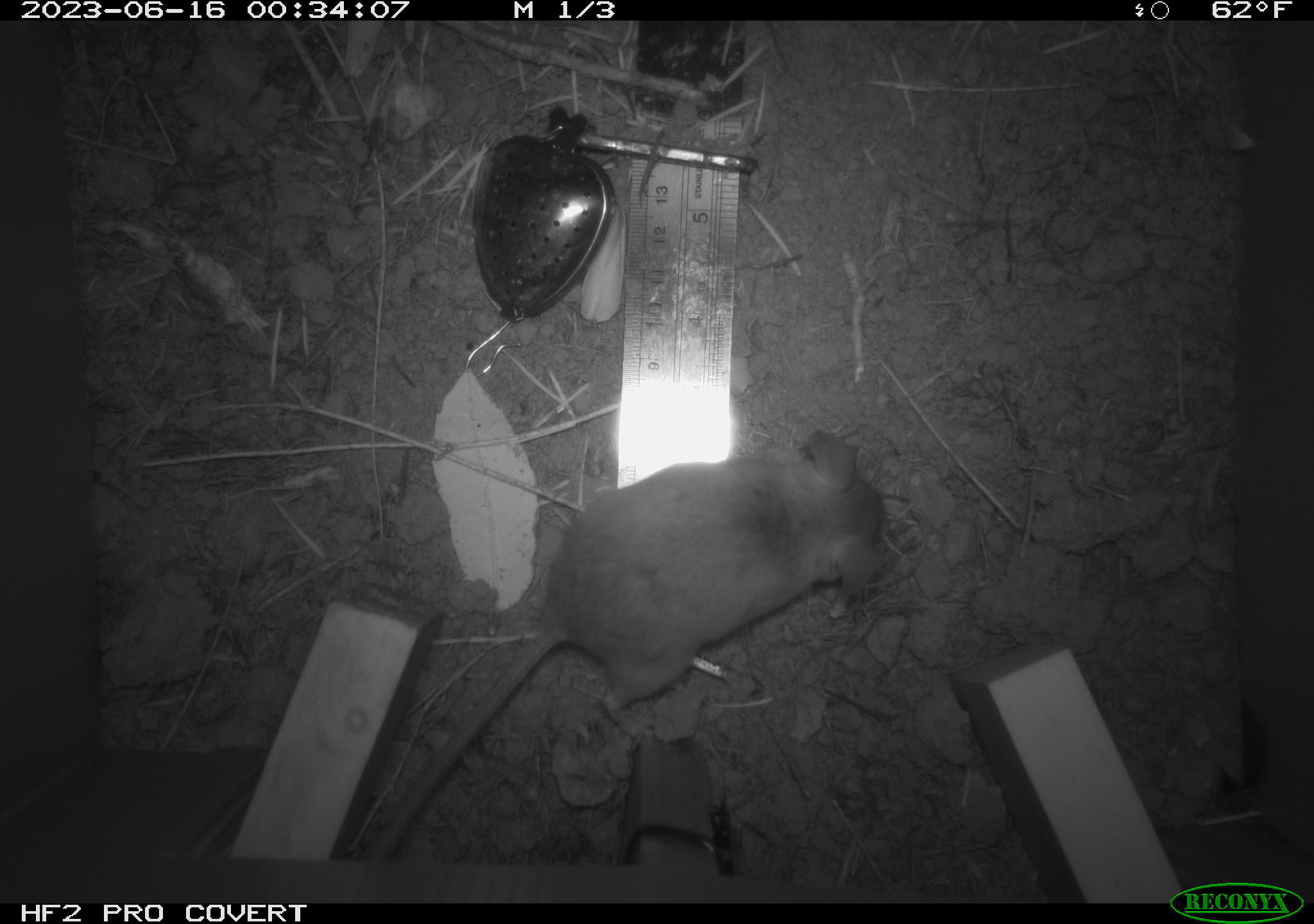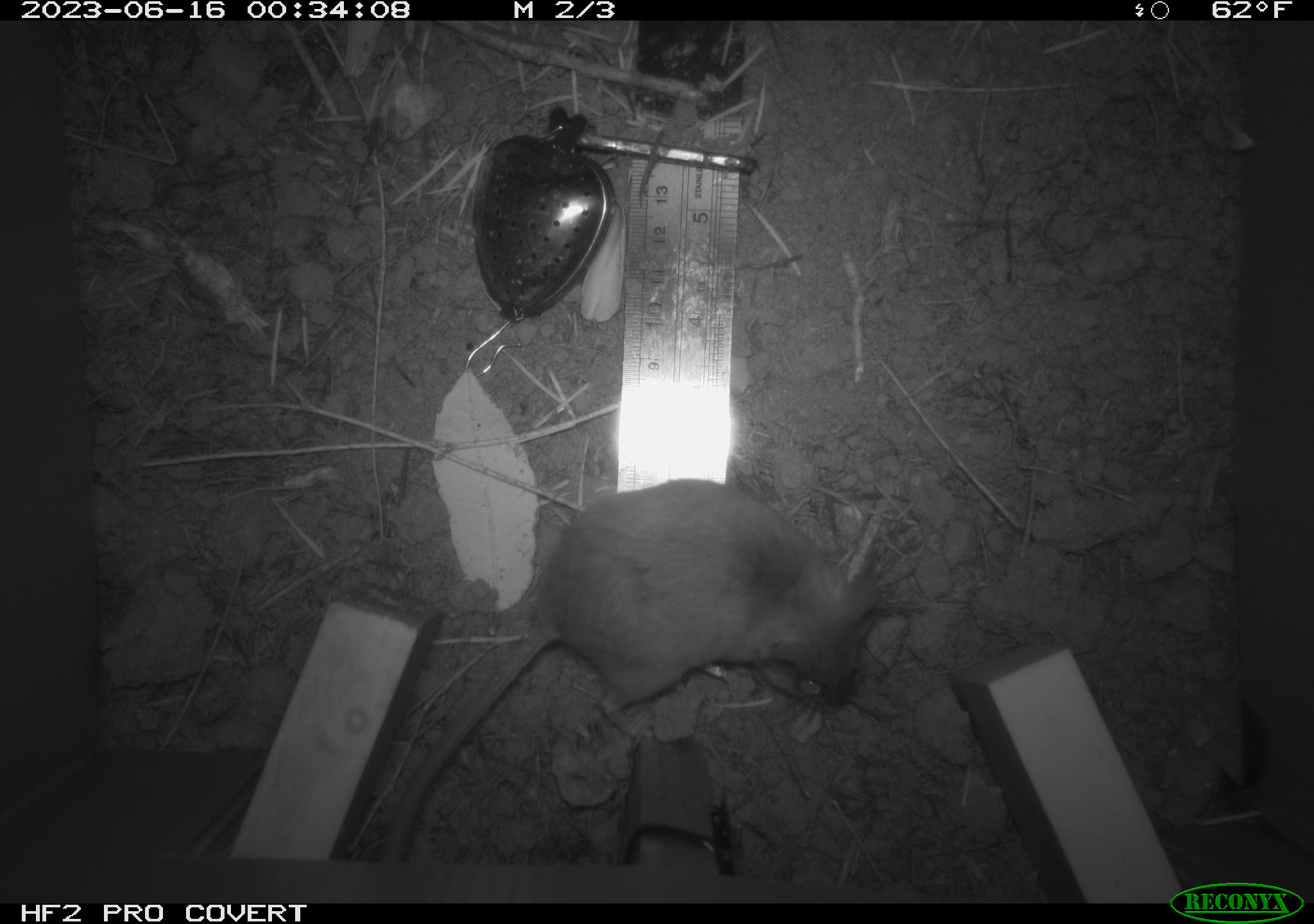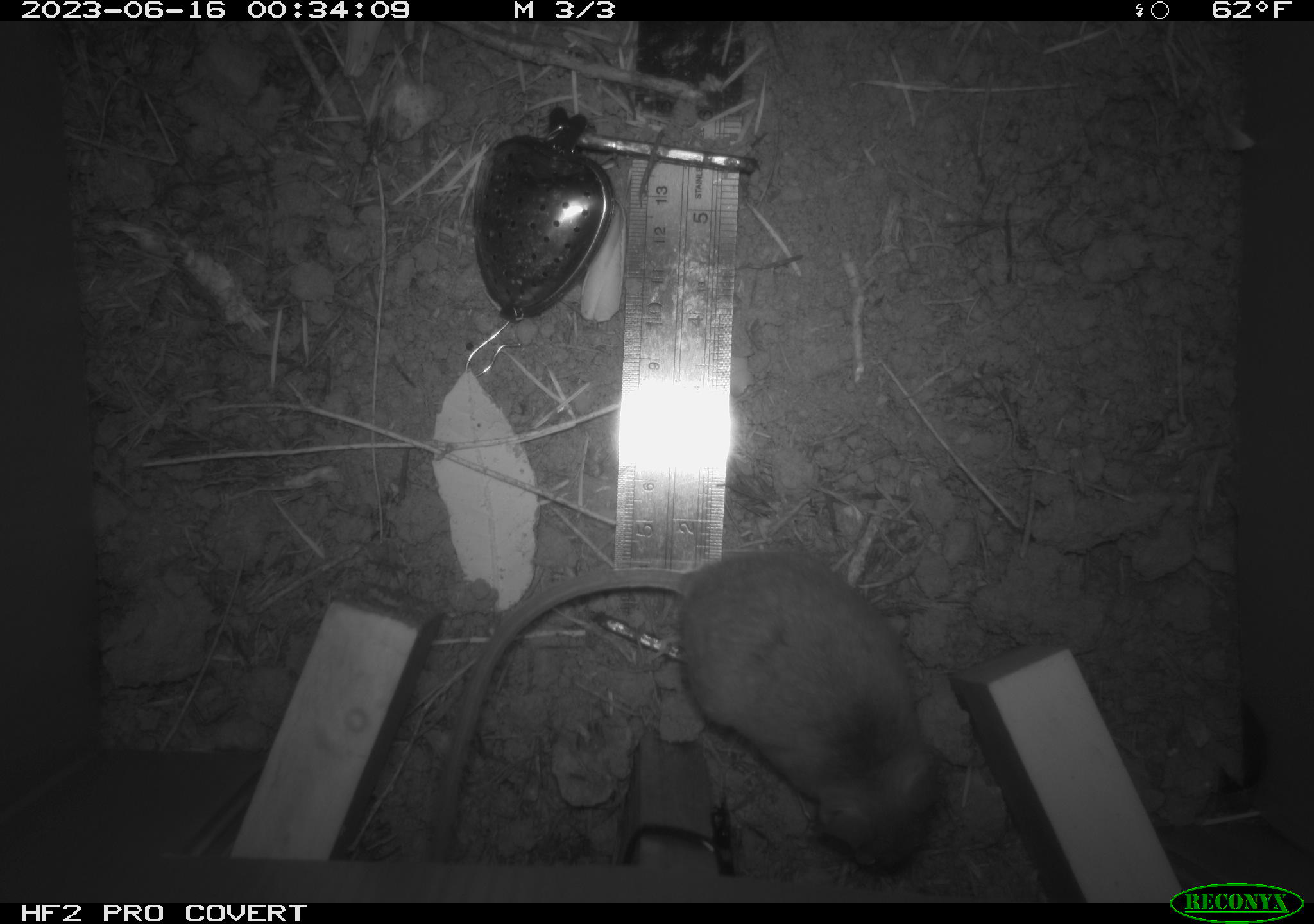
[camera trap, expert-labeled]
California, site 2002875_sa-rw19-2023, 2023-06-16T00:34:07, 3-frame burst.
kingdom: Animalia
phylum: Chordata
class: Mammalia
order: Rodentia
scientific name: Rodentia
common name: mouse species